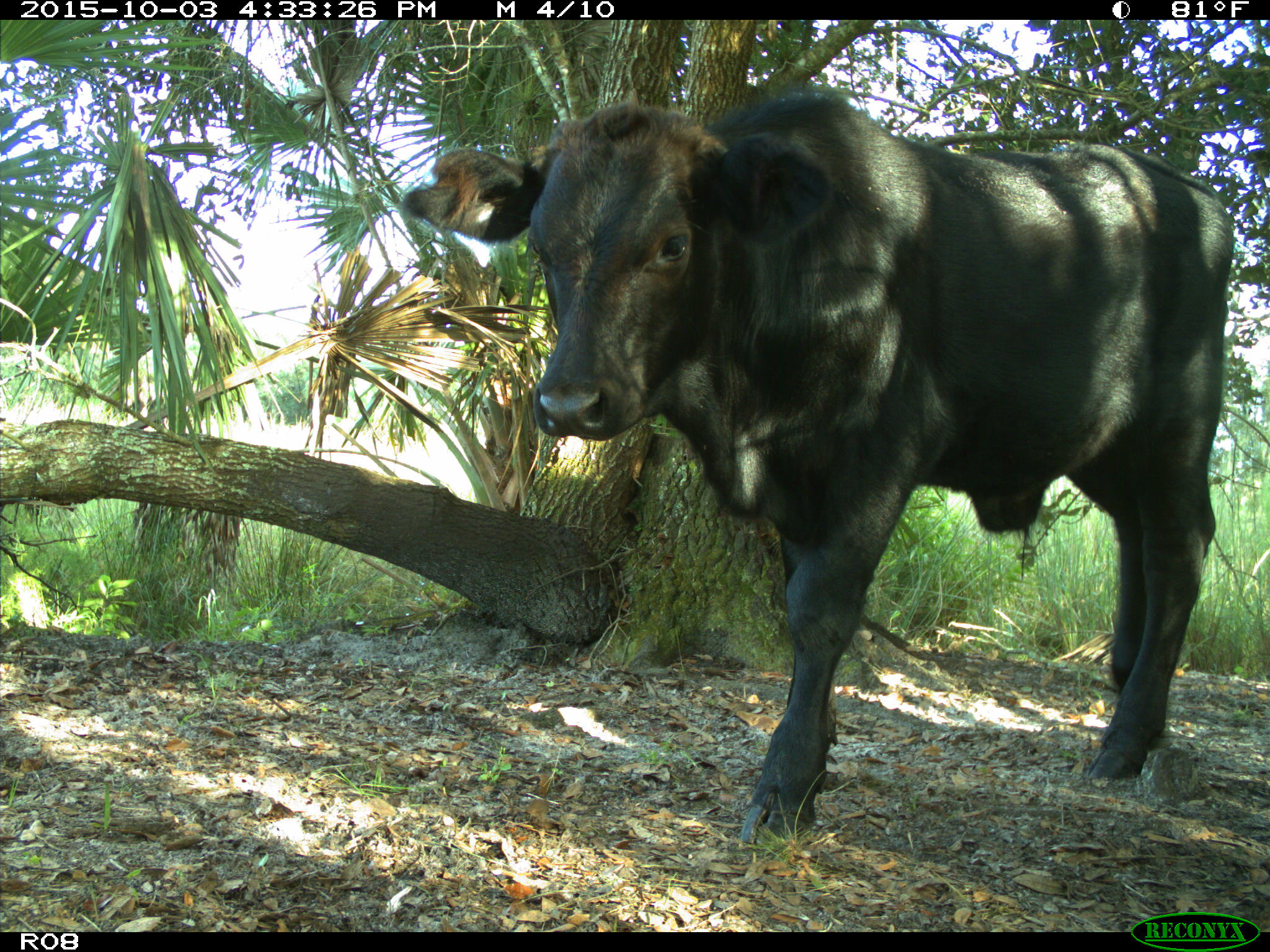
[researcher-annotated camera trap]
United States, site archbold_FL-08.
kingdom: Animalia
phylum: Chordata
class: Mammalia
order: Artiodactyla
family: Bovidae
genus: Bos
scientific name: Bos taurus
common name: domestic cow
Bos taurus (domestic cow).